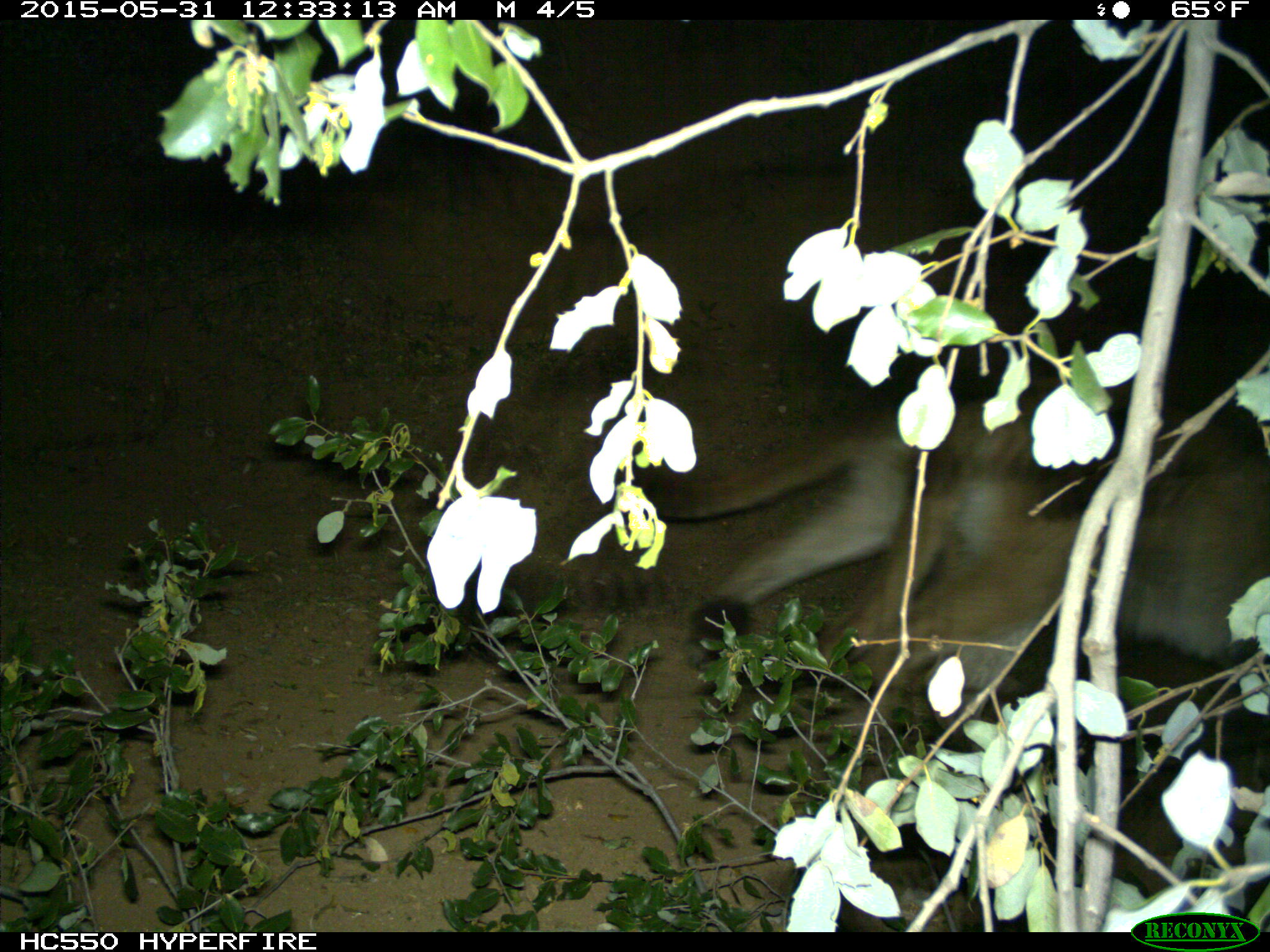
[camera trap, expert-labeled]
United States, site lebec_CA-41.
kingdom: Animalia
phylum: Chordata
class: Mammalia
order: Carnivora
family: Felidae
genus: Puma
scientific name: Puma concolor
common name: mountain lion